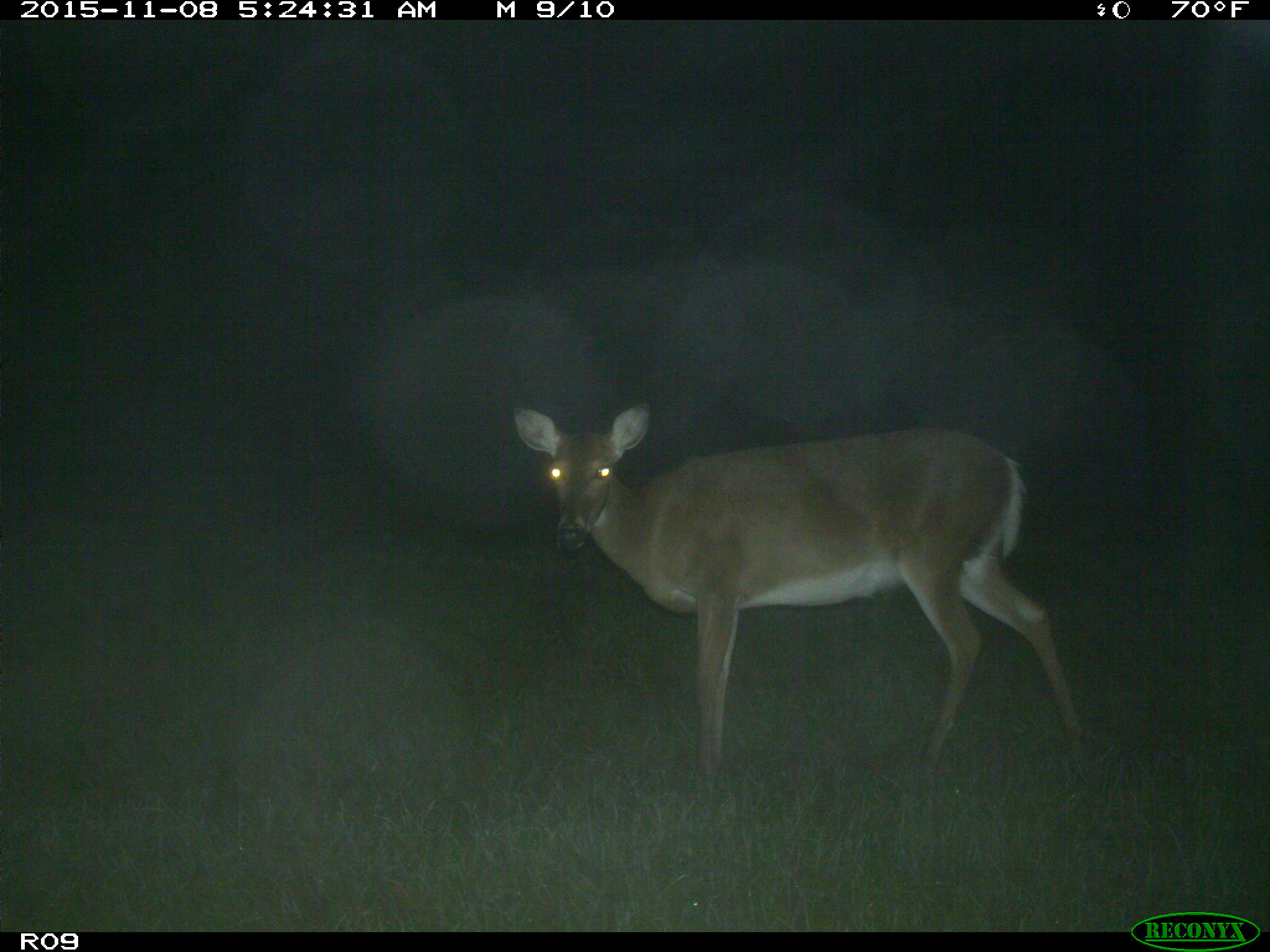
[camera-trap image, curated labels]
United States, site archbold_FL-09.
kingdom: Animalia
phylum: Chordata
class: Mammalia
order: Artiodactyla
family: Cervidae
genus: Odocoileus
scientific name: Odocoileus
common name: deer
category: unidentified deer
Unidentified deer (deer) (Odocoileus).